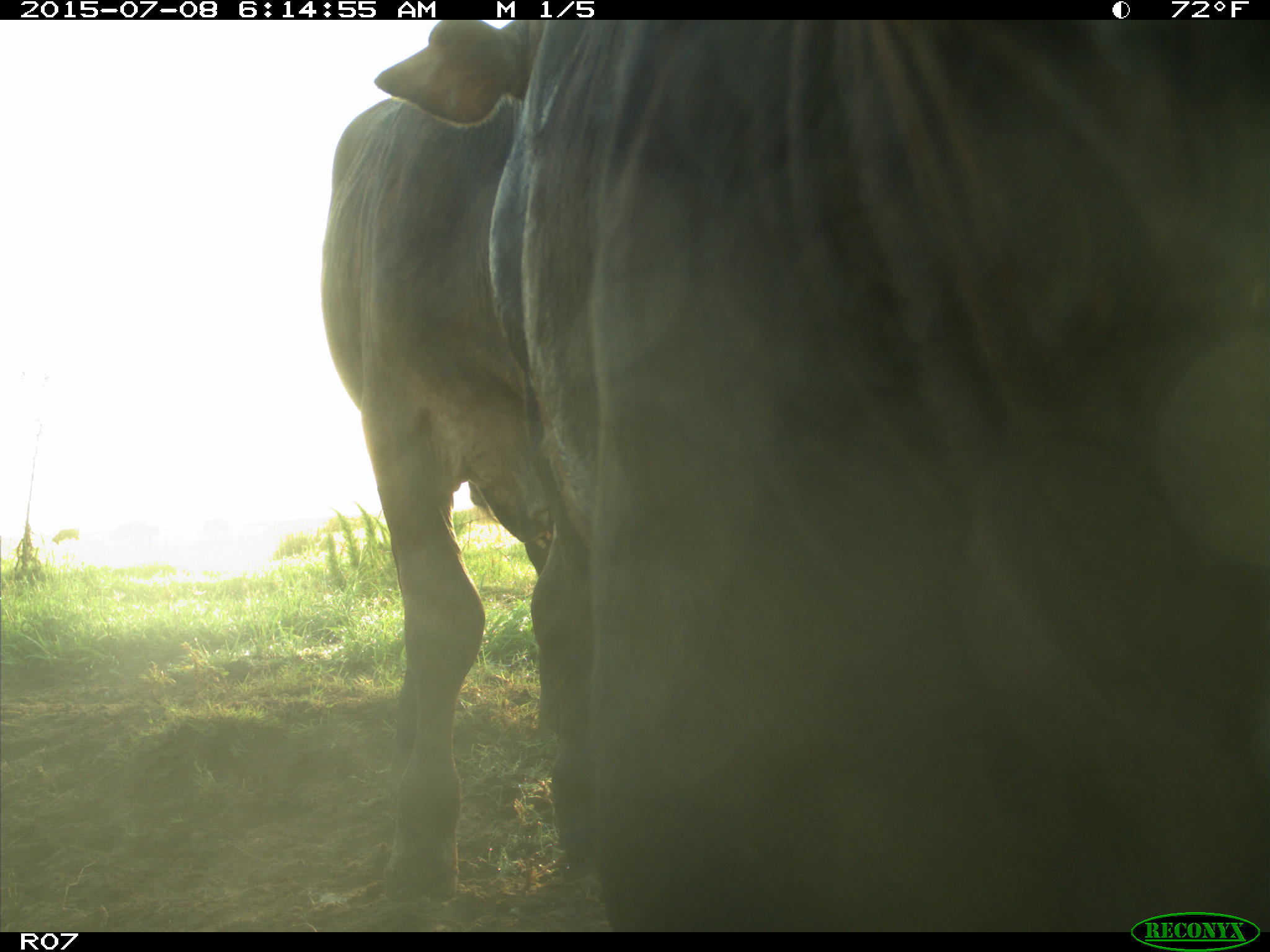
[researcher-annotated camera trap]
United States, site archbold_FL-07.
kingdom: Animalia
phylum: Chordata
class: Mammalia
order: Artiodactyla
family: Bovidae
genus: Bos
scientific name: Bos taurus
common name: domestic cow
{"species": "Bos taurus (domestic cow)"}